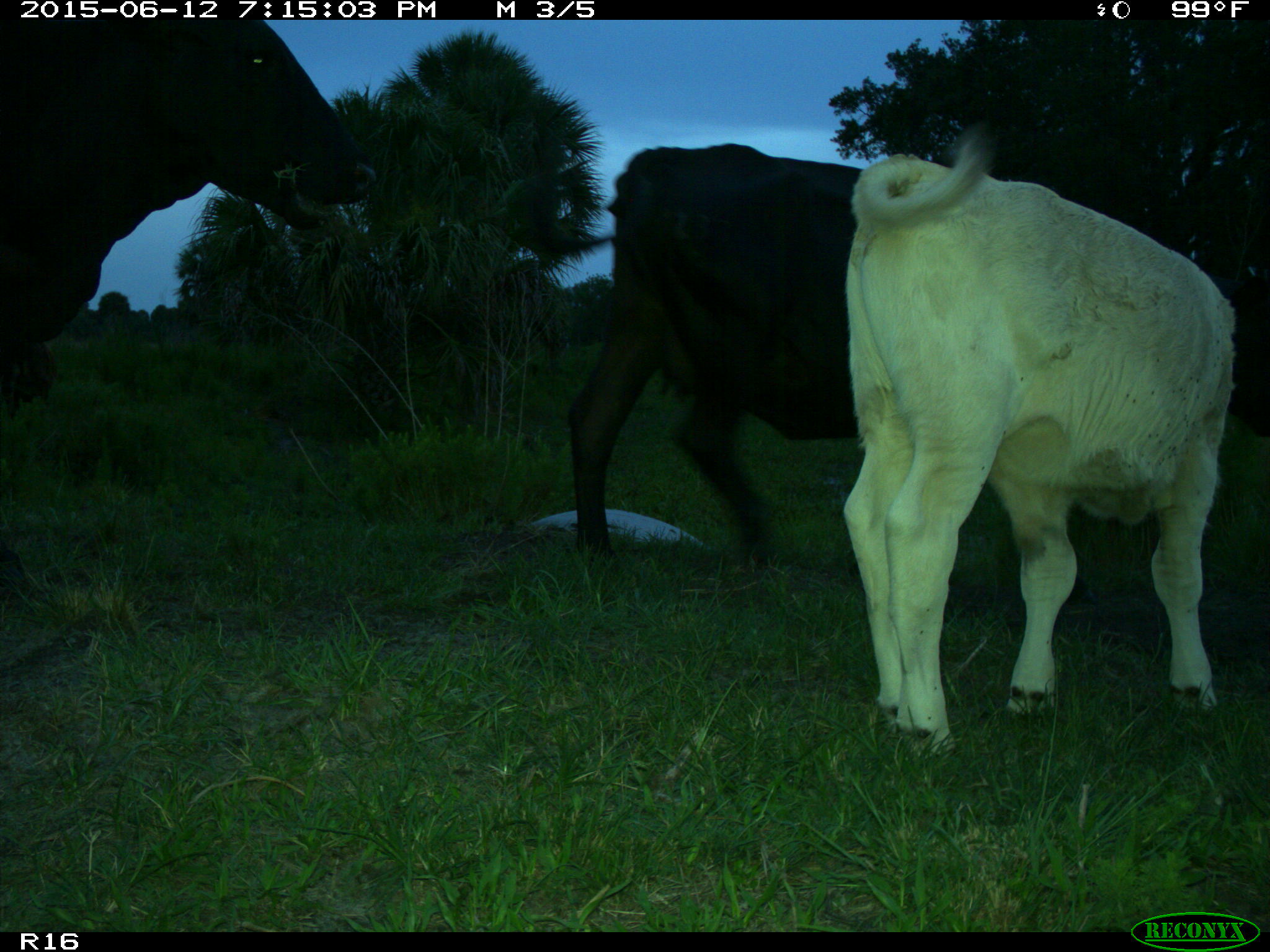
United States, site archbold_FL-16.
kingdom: Animalia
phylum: Chordata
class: Mammalia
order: Artiodactyla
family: Bovidae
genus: Bos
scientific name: Bos taurus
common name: domestic cow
Bos taurus (domestic cow).